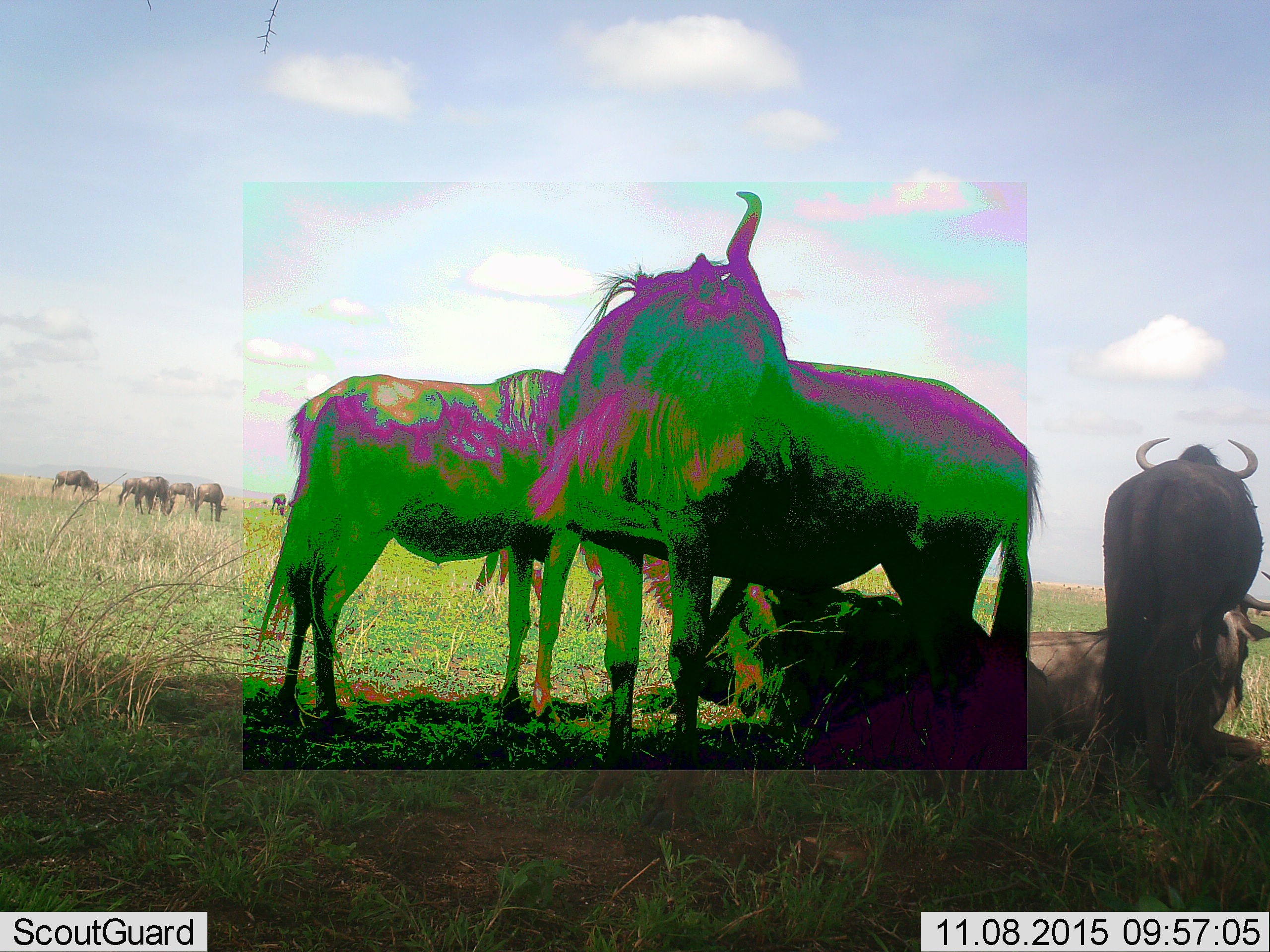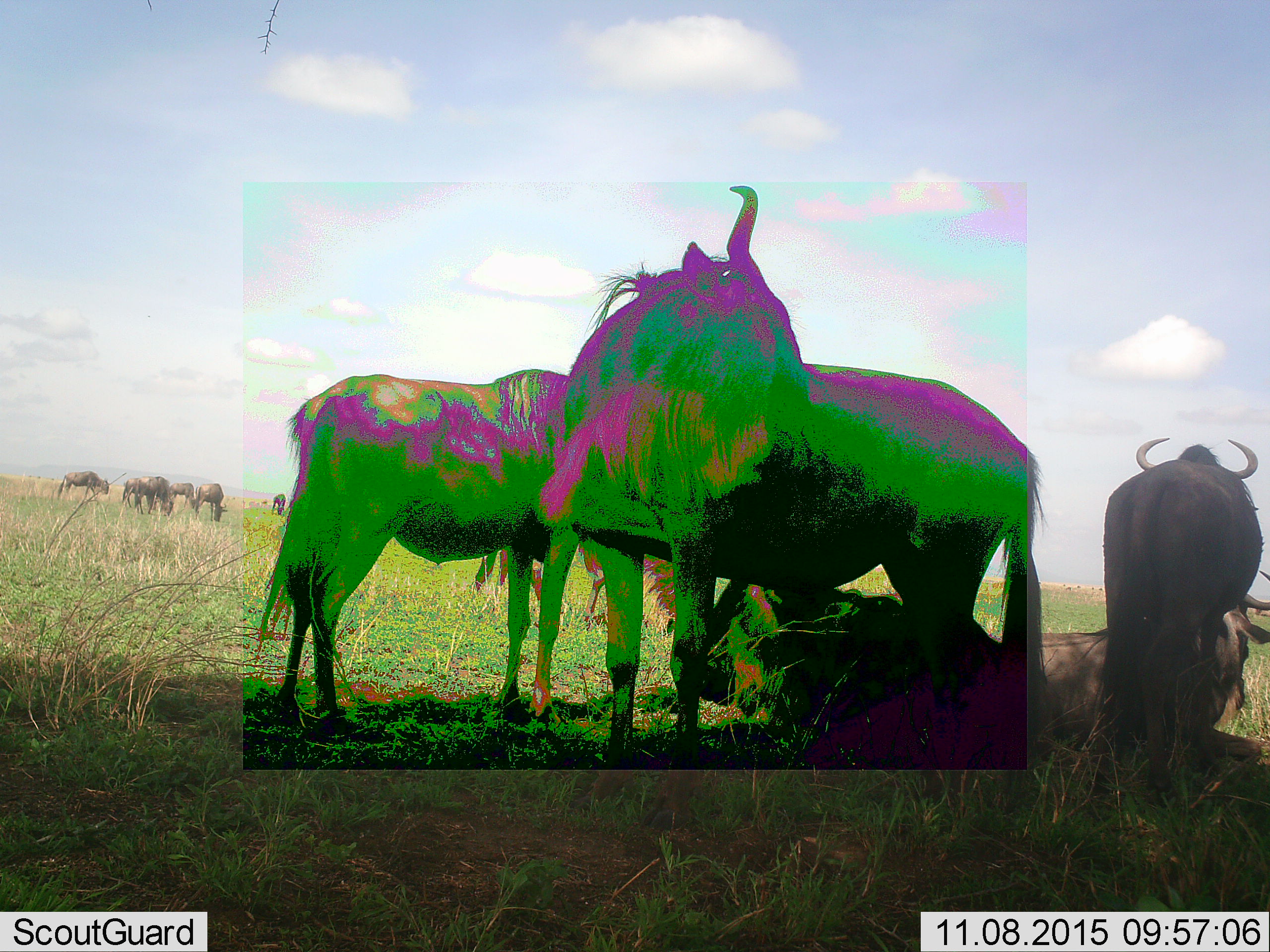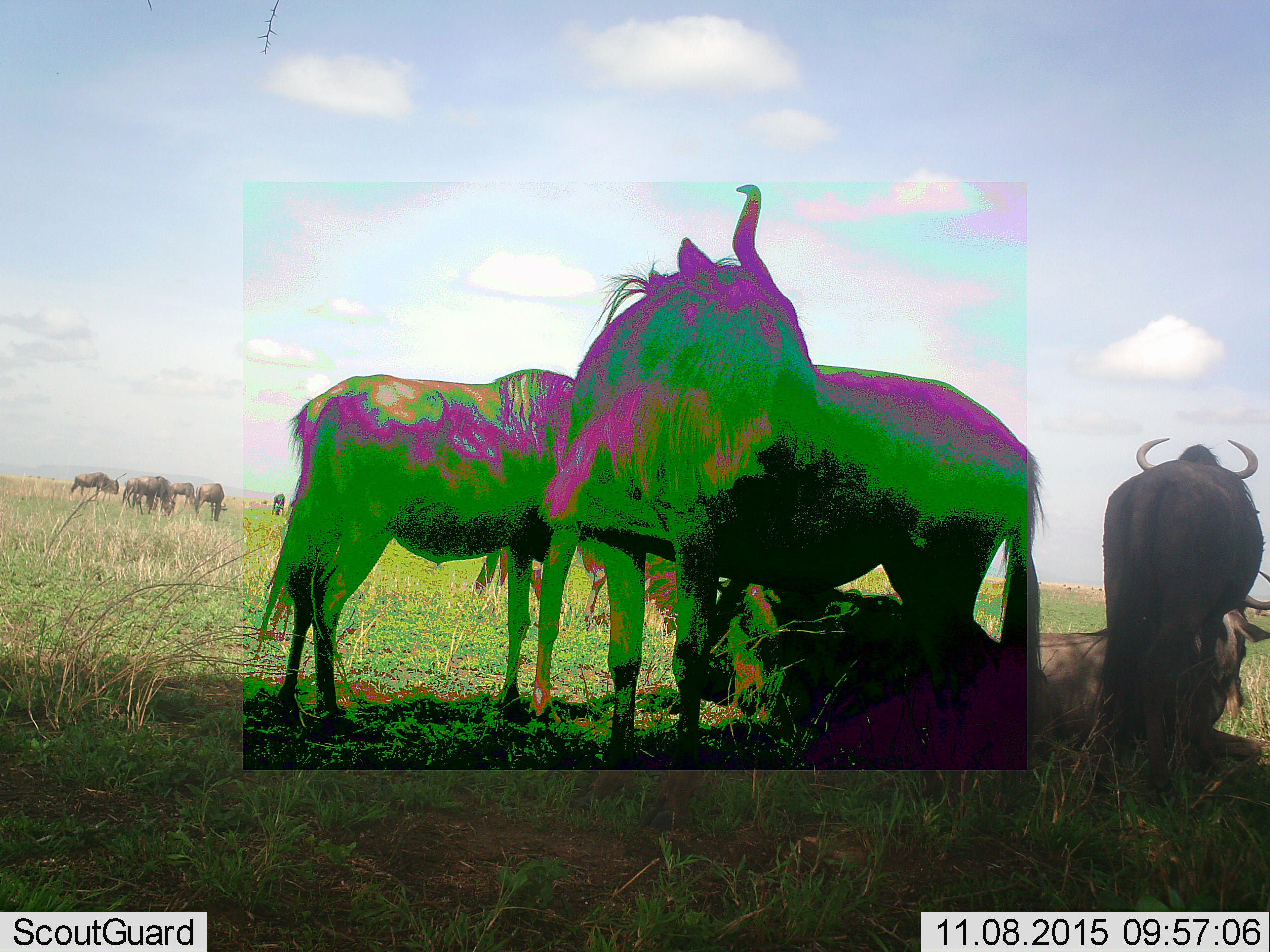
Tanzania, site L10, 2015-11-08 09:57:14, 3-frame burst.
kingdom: Animalia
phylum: Chordata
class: Mammalia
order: Artiodactyla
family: Bovidae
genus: Connochaetes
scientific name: Connochaetes taurinus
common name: blue wildebeest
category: wildebeest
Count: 11-50.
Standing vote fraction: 70%.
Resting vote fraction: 90%.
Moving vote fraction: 0%.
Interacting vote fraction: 10%.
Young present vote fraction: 10%.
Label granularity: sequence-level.